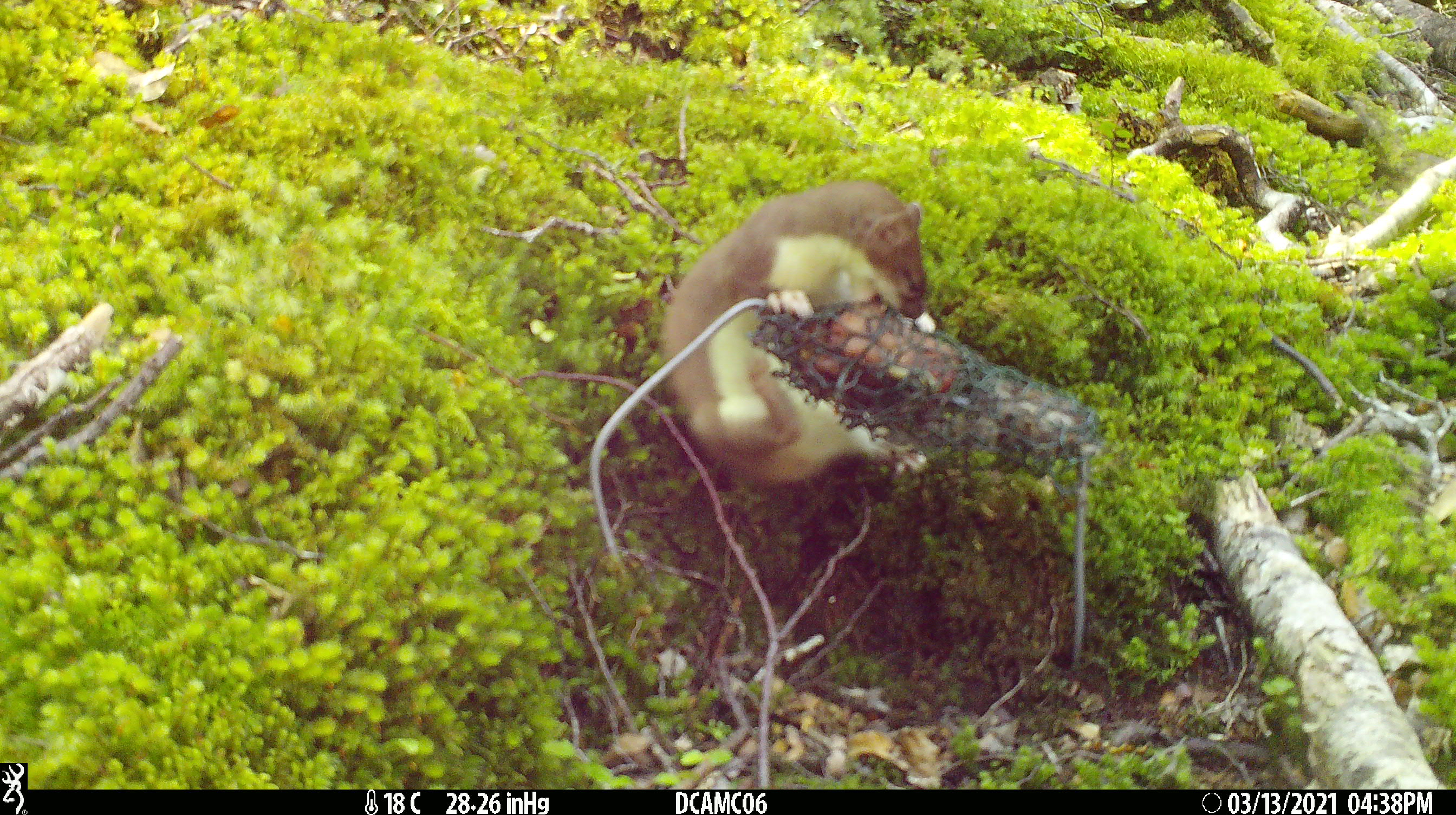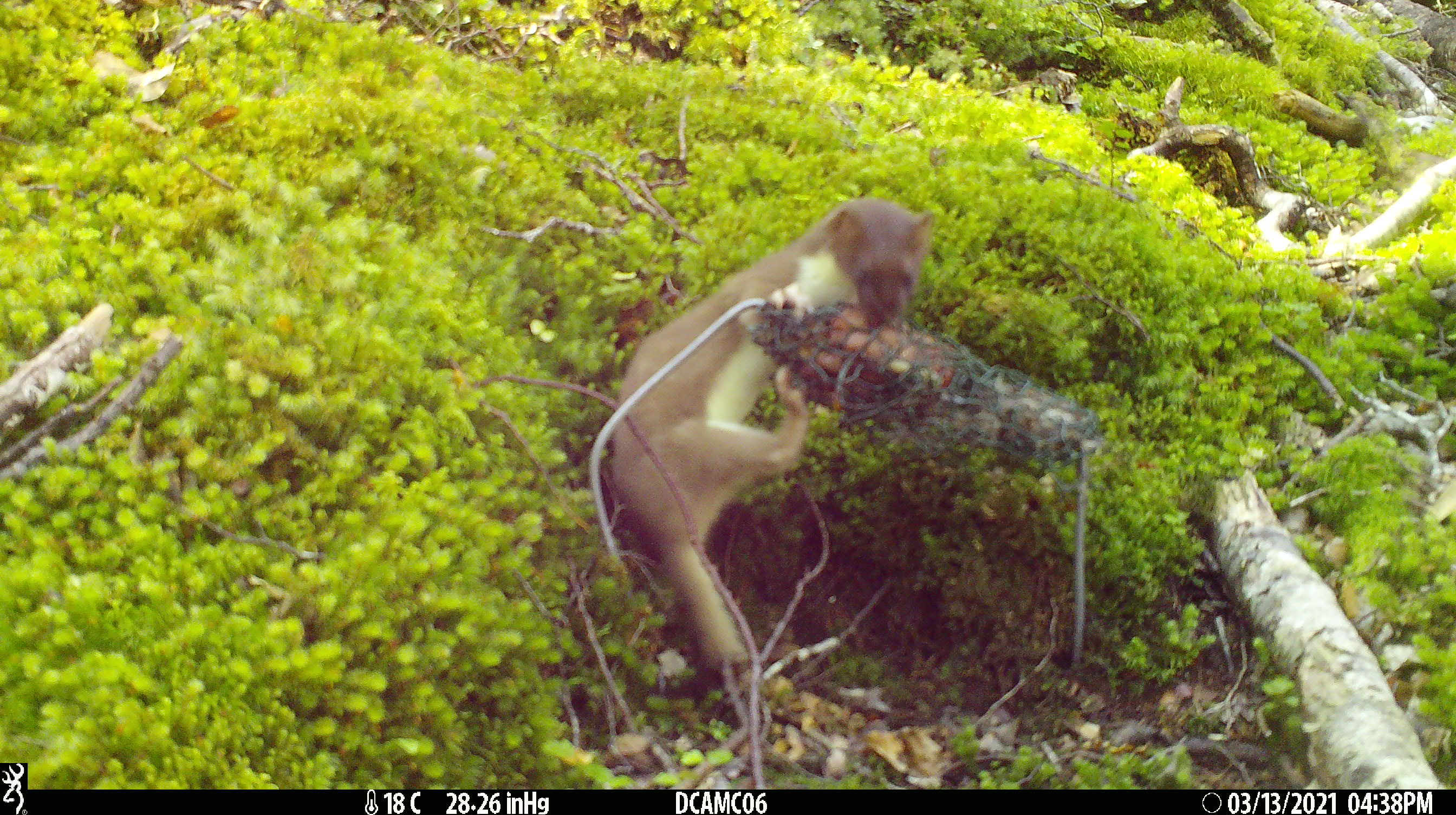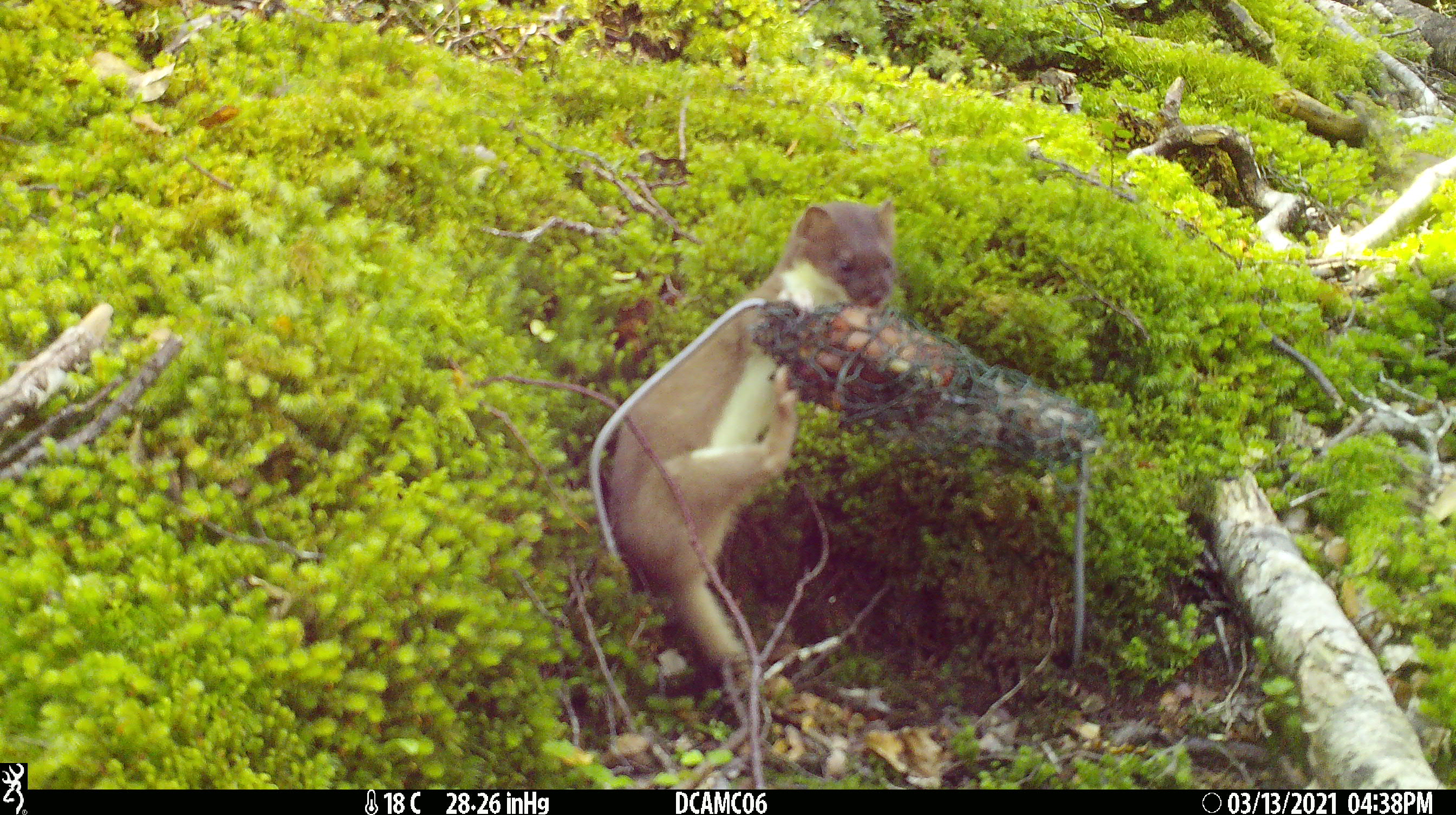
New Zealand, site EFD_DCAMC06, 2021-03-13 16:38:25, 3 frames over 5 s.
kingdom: Animalia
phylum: Chordata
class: Mammalia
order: Carnivora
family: Mustelidae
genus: Mustela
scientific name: Mustela erminea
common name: stoat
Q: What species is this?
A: Stoat (Mustela erminea).